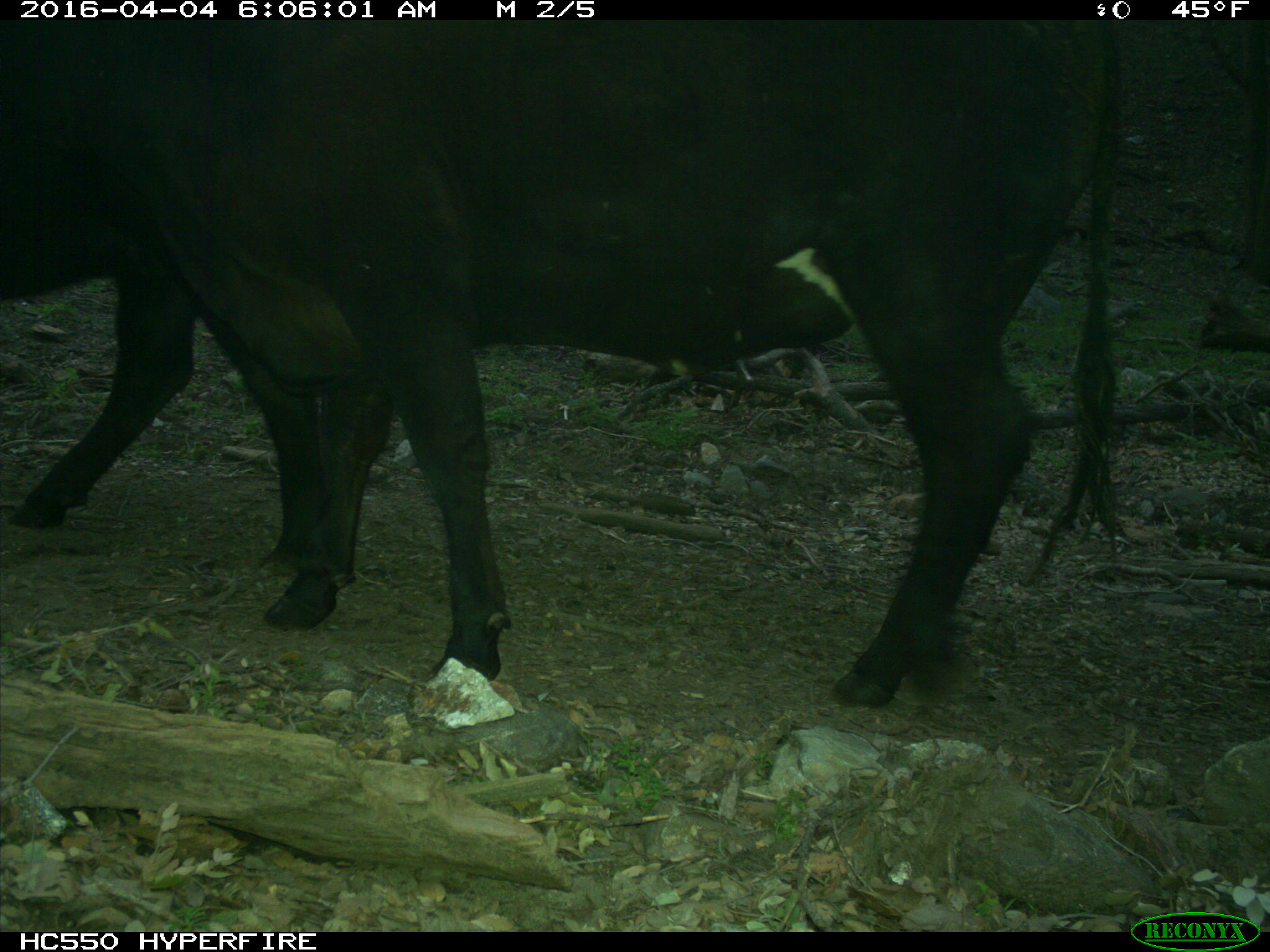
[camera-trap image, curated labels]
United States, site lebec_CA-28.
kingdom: Animalia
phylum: Chordata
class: Mammalia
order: Artiodactyla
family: Bovidae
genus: Bos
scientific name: Bos taurus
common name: domestic cow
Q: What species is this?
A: Bos taurus (domestic cow).